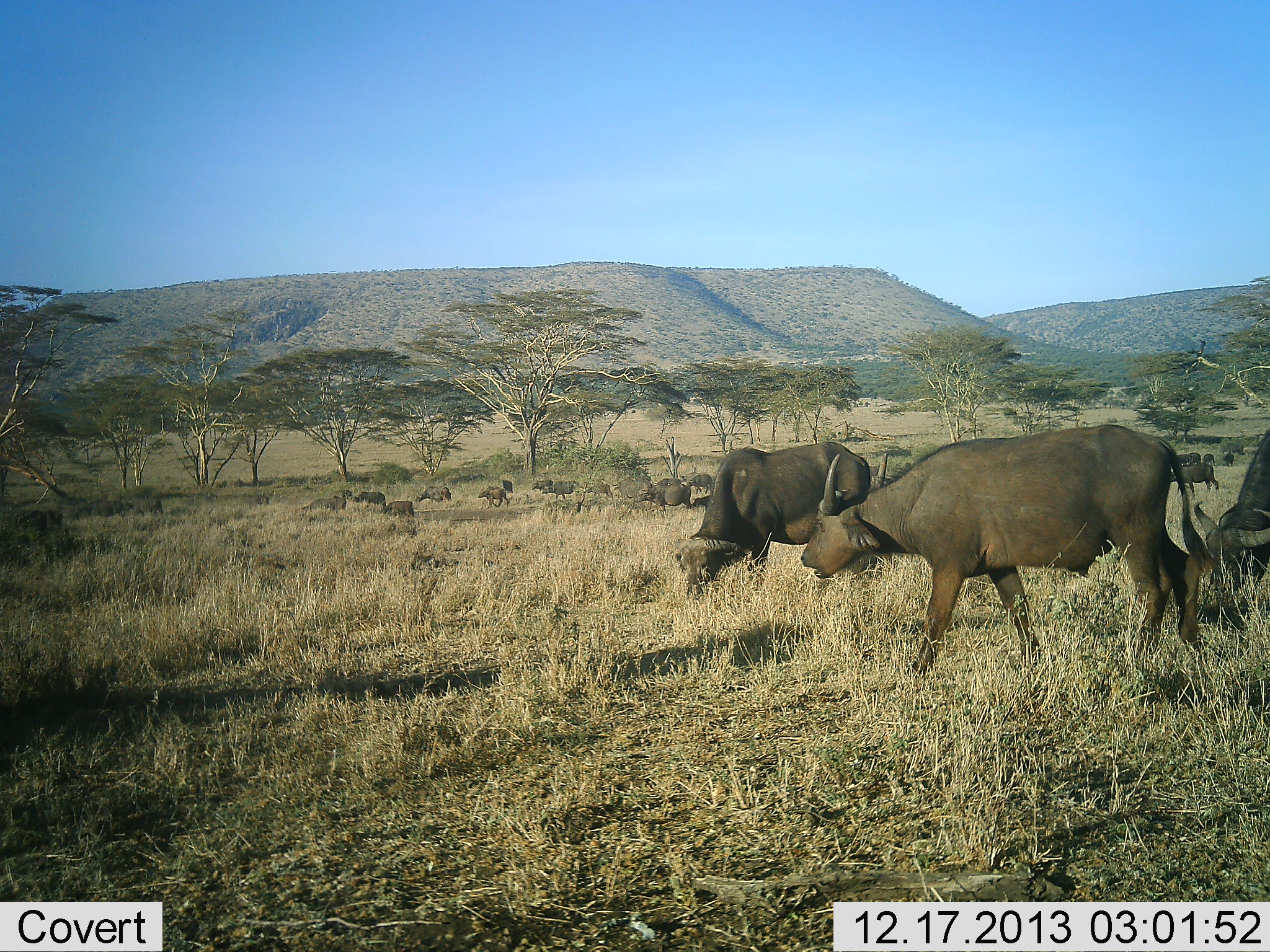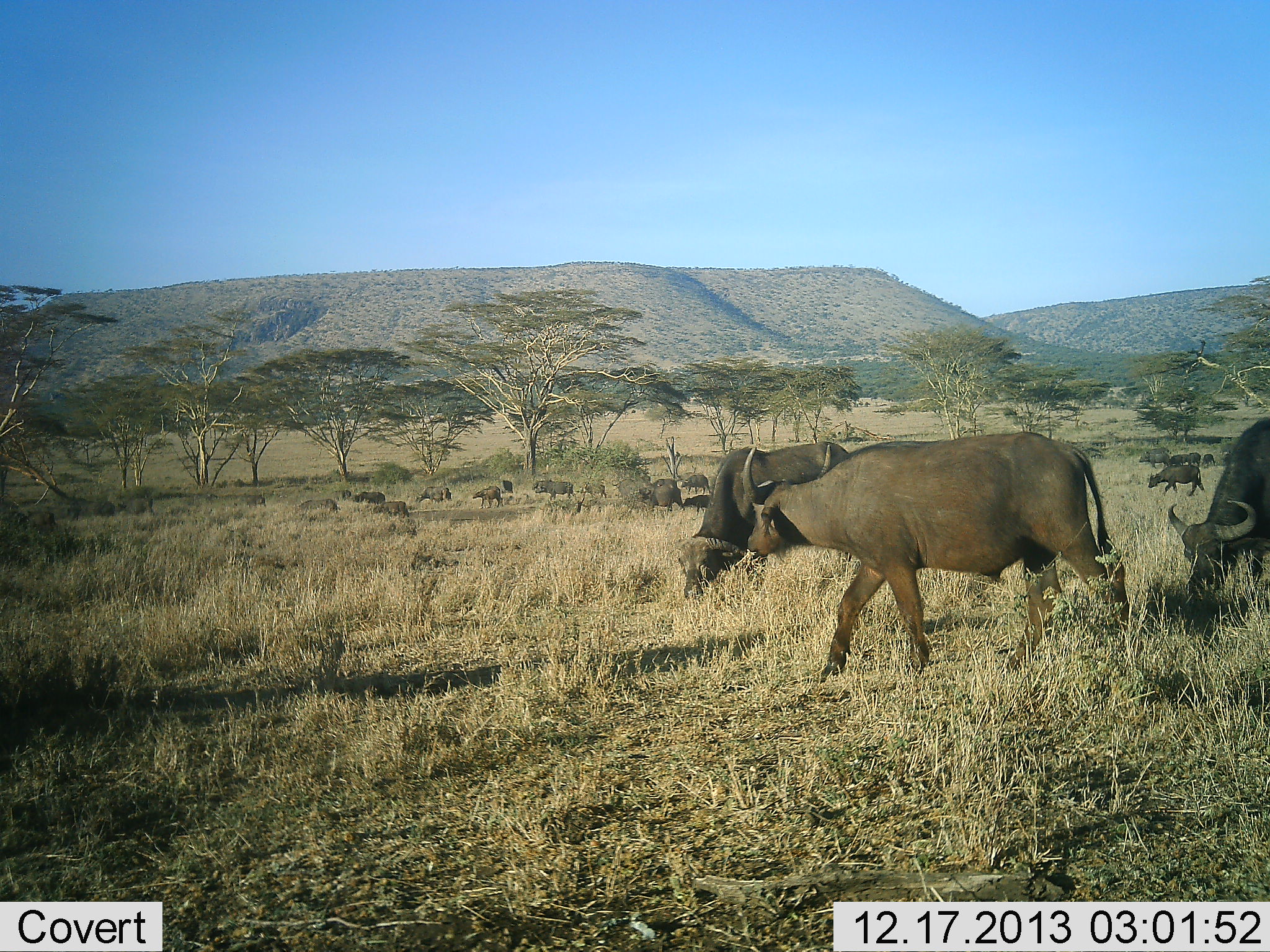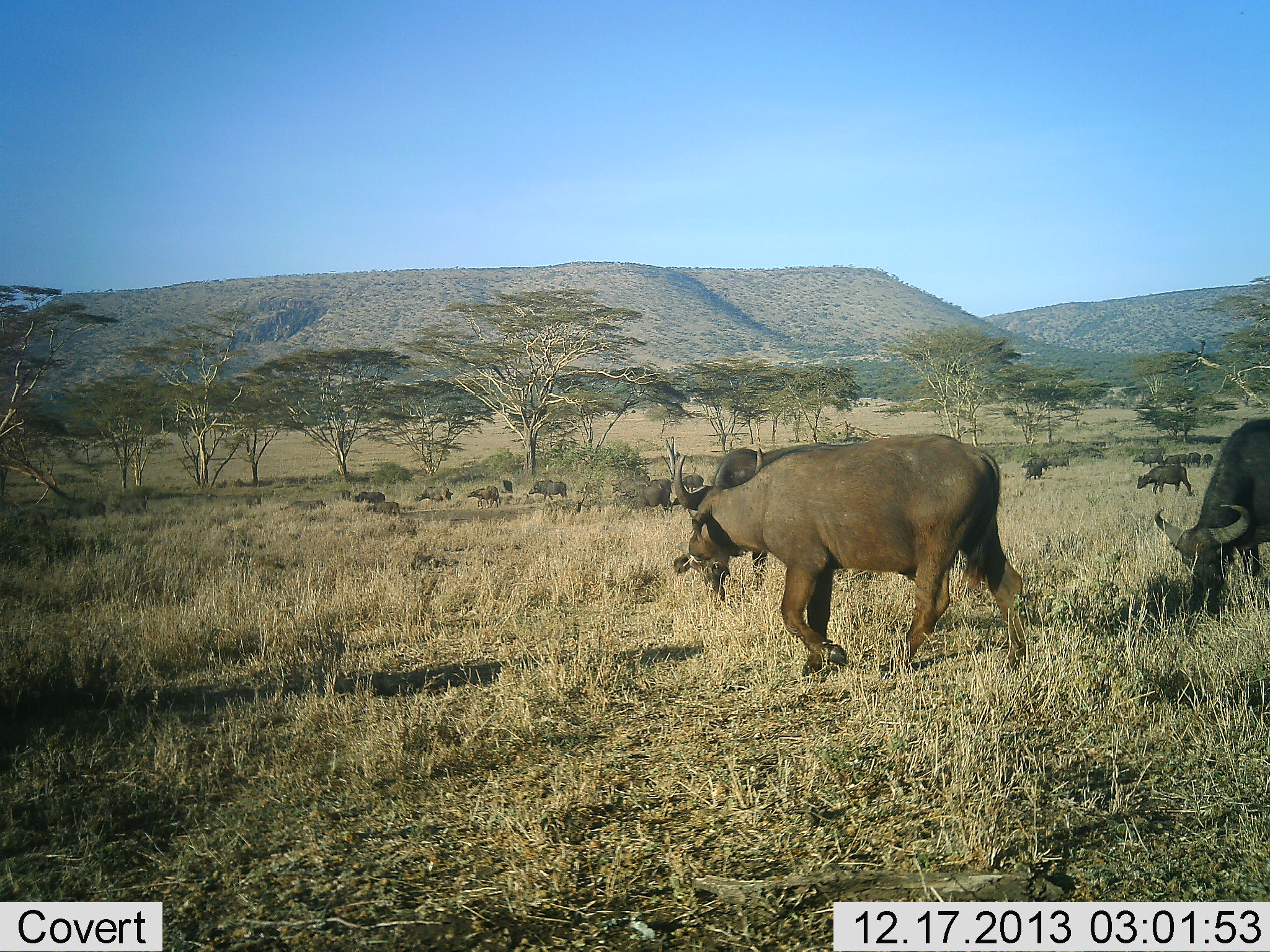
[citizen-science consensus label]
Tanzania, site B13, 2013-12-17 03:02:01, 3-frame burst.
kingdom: Animalia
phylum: Chordata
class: Mammalia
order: Artiodactyla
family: Bovidae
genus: Syncerus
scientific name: Syncerus caffer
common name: cape buffalo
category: buffalo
Buffalo (cape buffalo) (Syncerus caffer), count 11-50. Behavior (volunteer vote fractions): standing 40%, resting 0%, moving 90%, interacting 0%. Young present (vote fraction): 0%. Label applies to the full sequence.